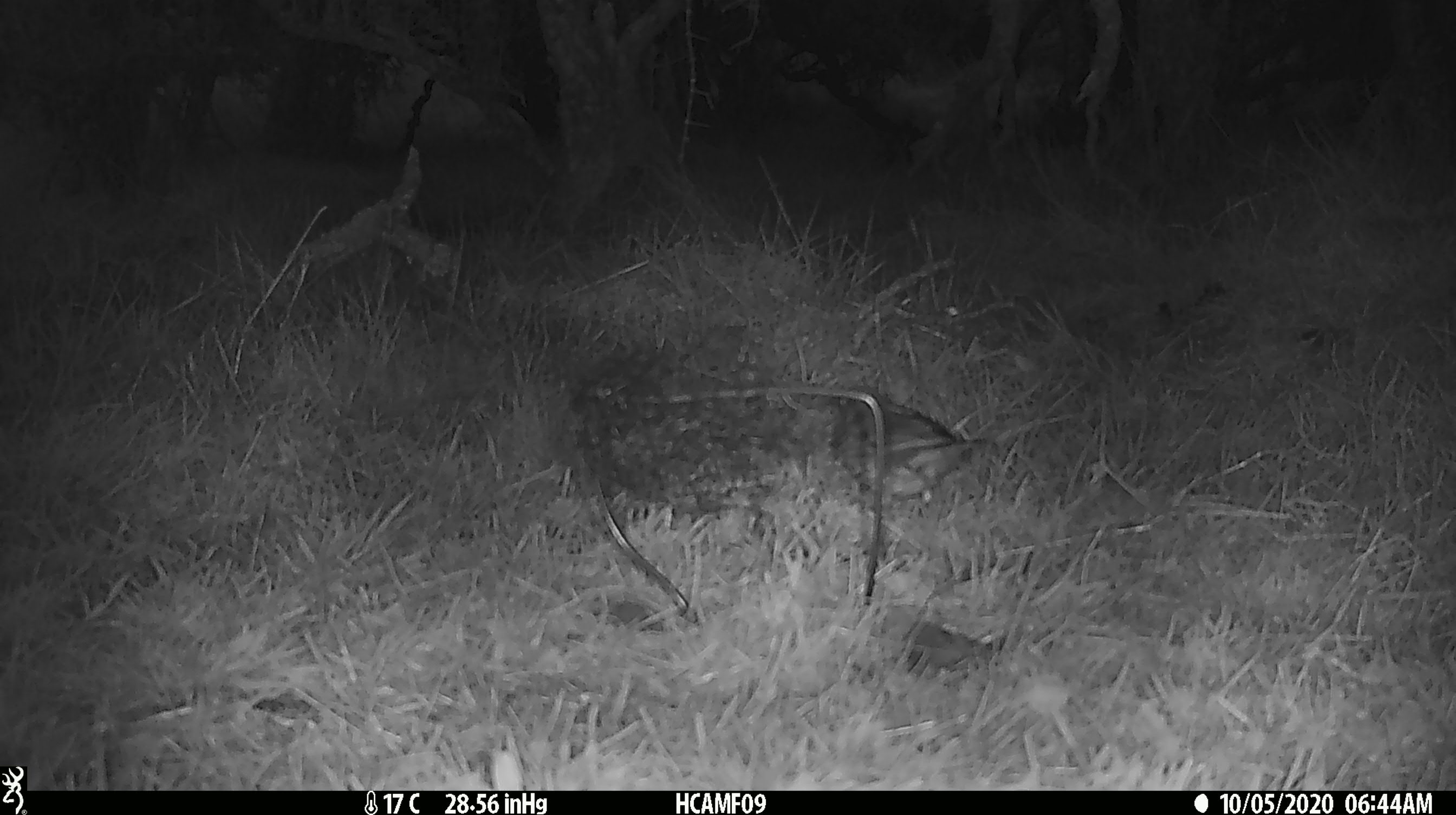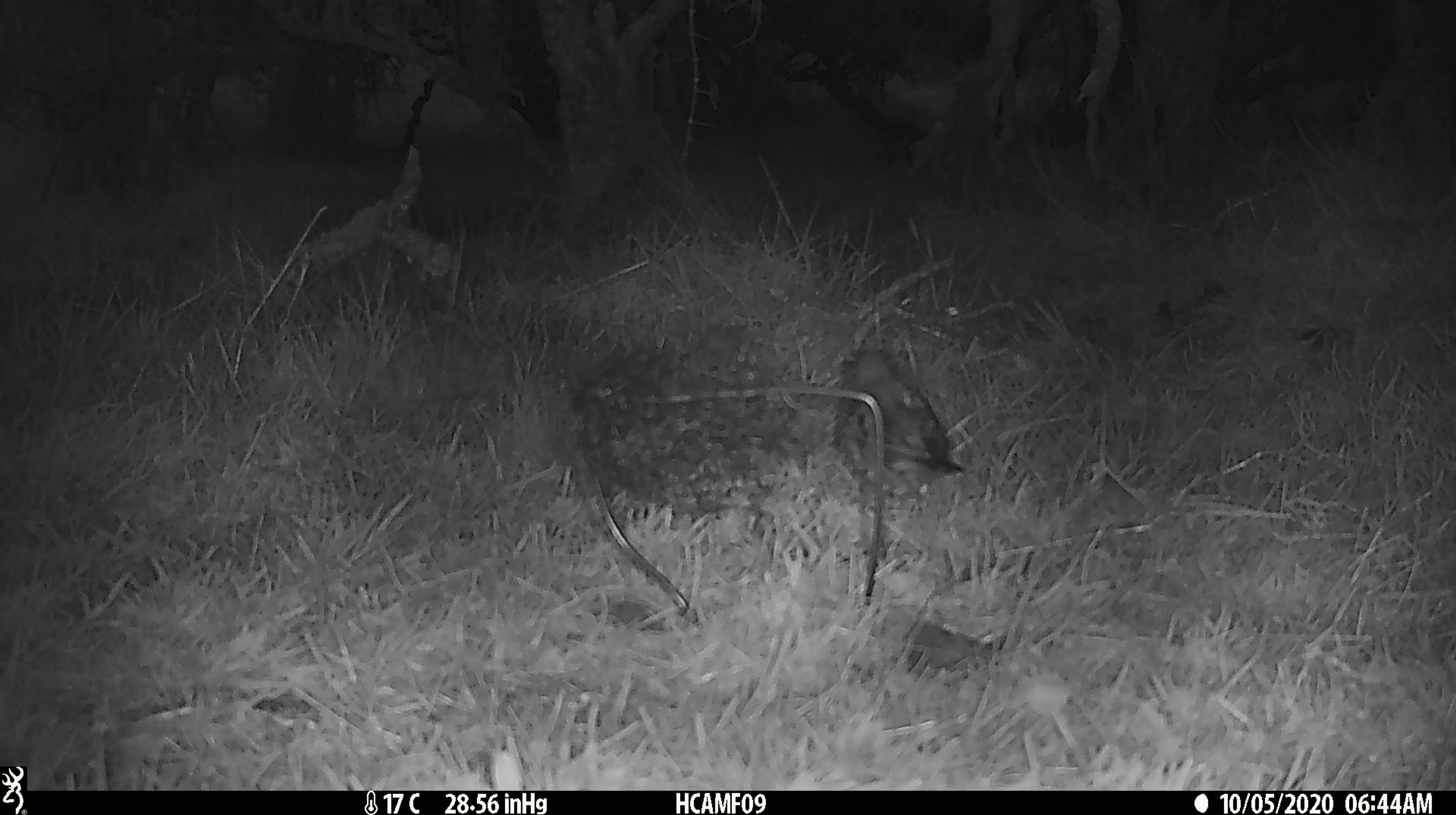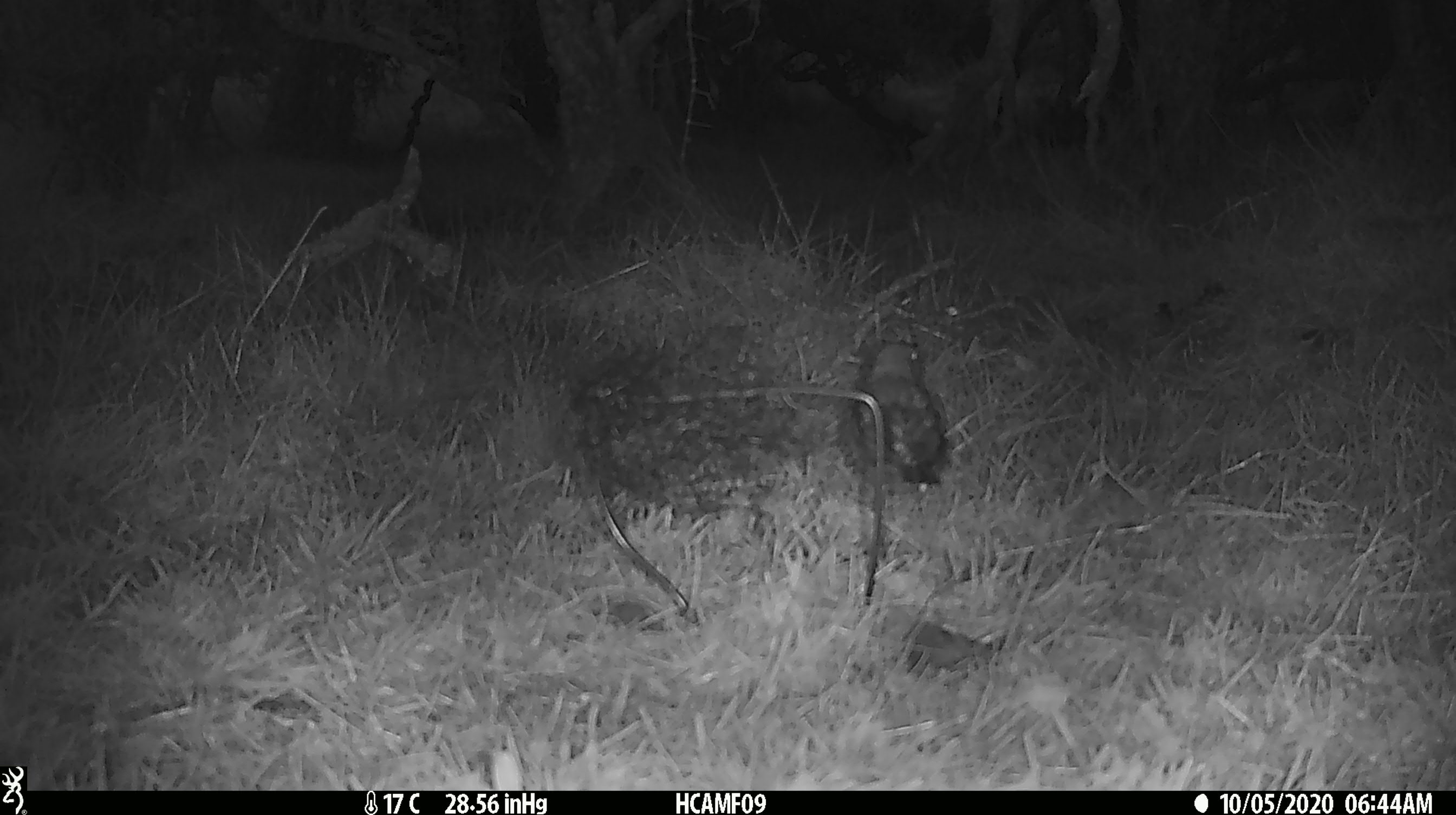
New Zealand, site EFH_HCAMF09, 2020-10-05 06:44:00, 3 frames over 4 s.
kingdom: Animalia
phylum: Chordata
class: Aves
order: Passeriformes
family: Turdidae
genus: Turdus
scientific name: Turdus philomelos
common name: song thrush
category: thrush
Thrush (song thrush) (Turdus philomelos).